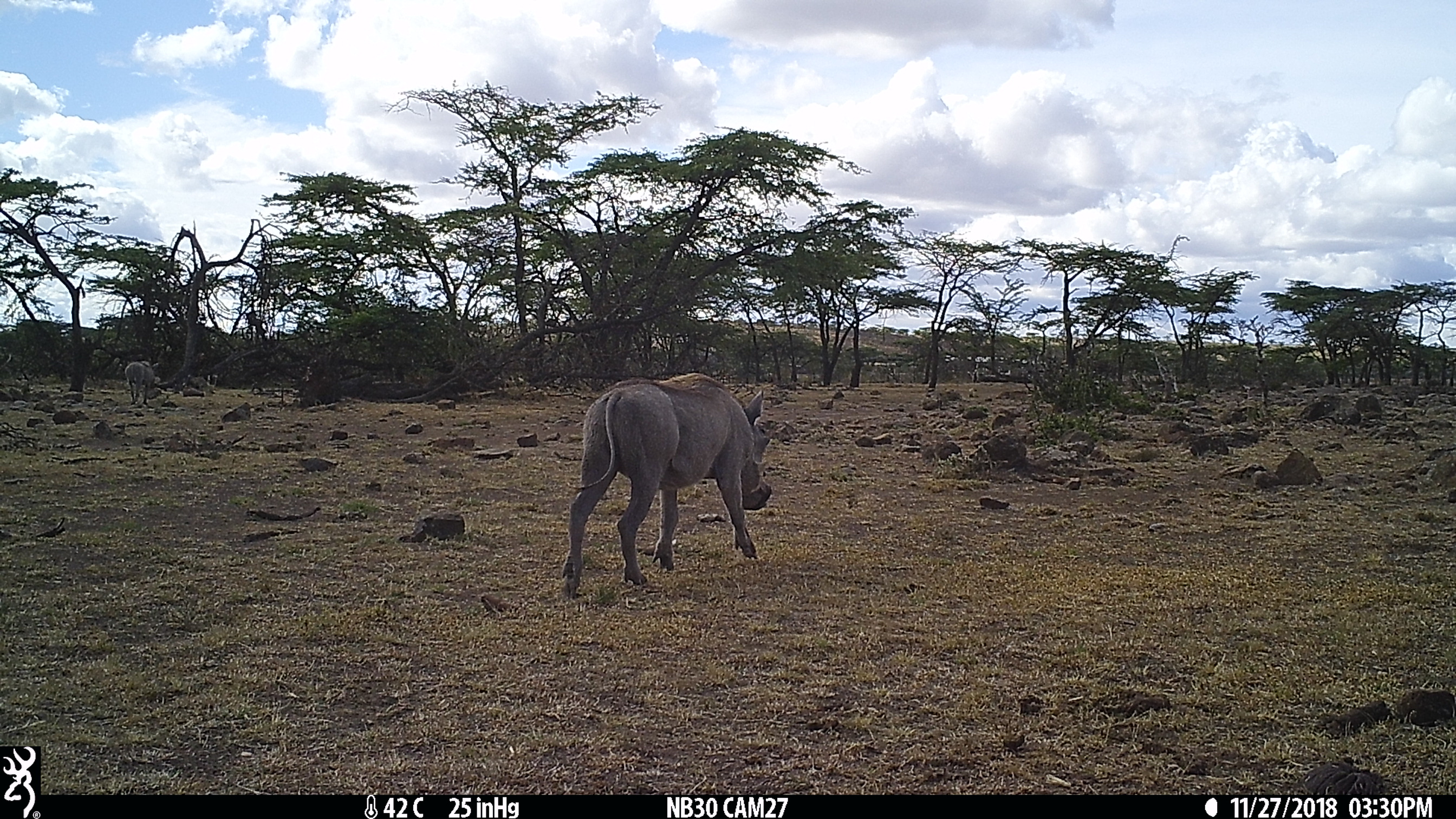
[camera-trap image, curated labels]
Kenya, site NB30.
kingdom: Animalia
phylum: Chordata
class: Mammalia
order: Artiodactyla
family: Suidae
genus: Phacochoerus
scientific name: Phacochoerus africanus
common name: common warthog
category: warthog